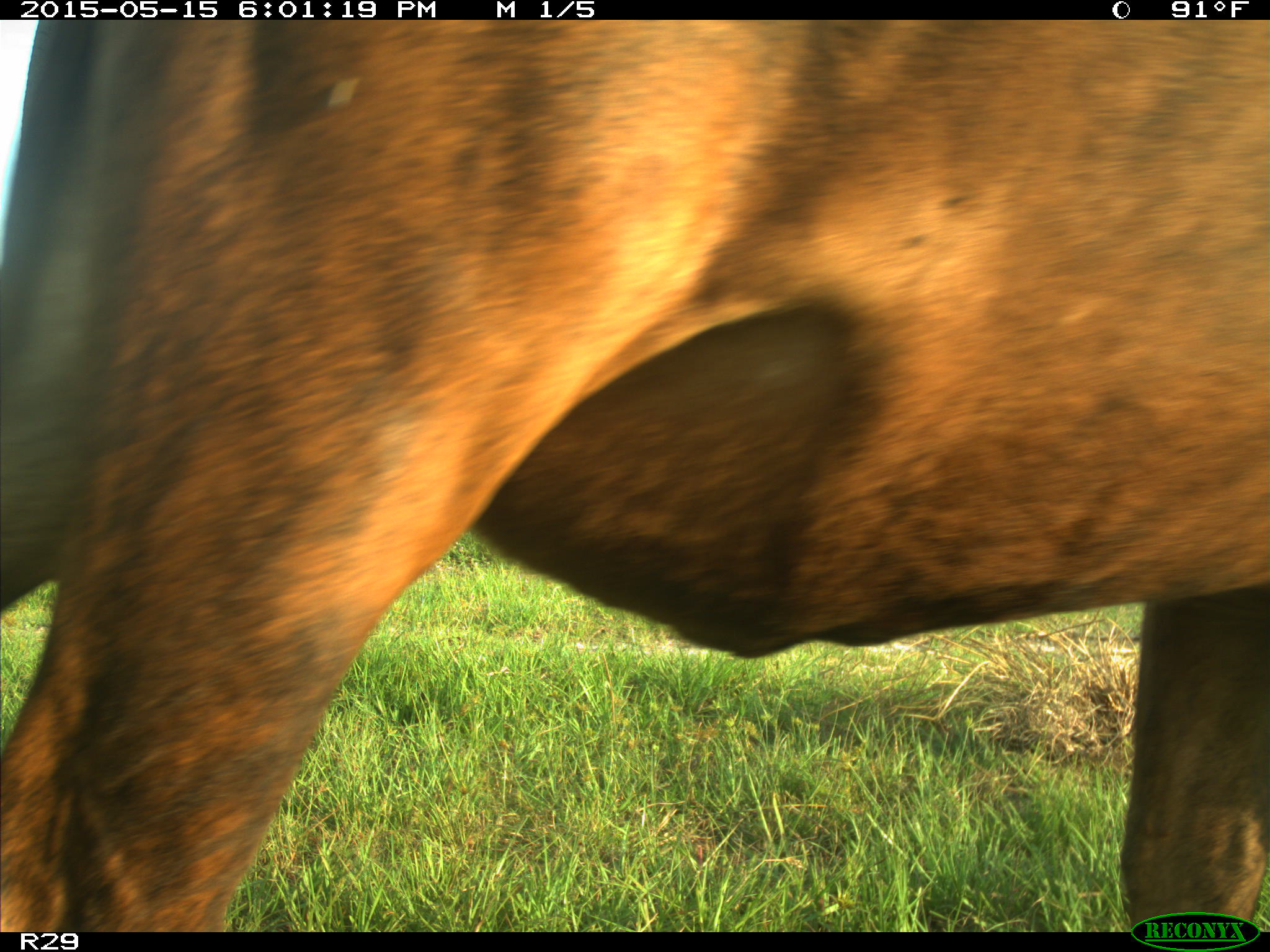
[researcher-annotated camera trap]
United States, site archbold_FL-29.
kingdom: Animalia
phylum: Chordata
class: Mammalia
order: Artiodactyla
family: Bovidae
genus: Bos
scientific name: Bos taurus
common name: domestic cow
Bos taurus (domestic cow).